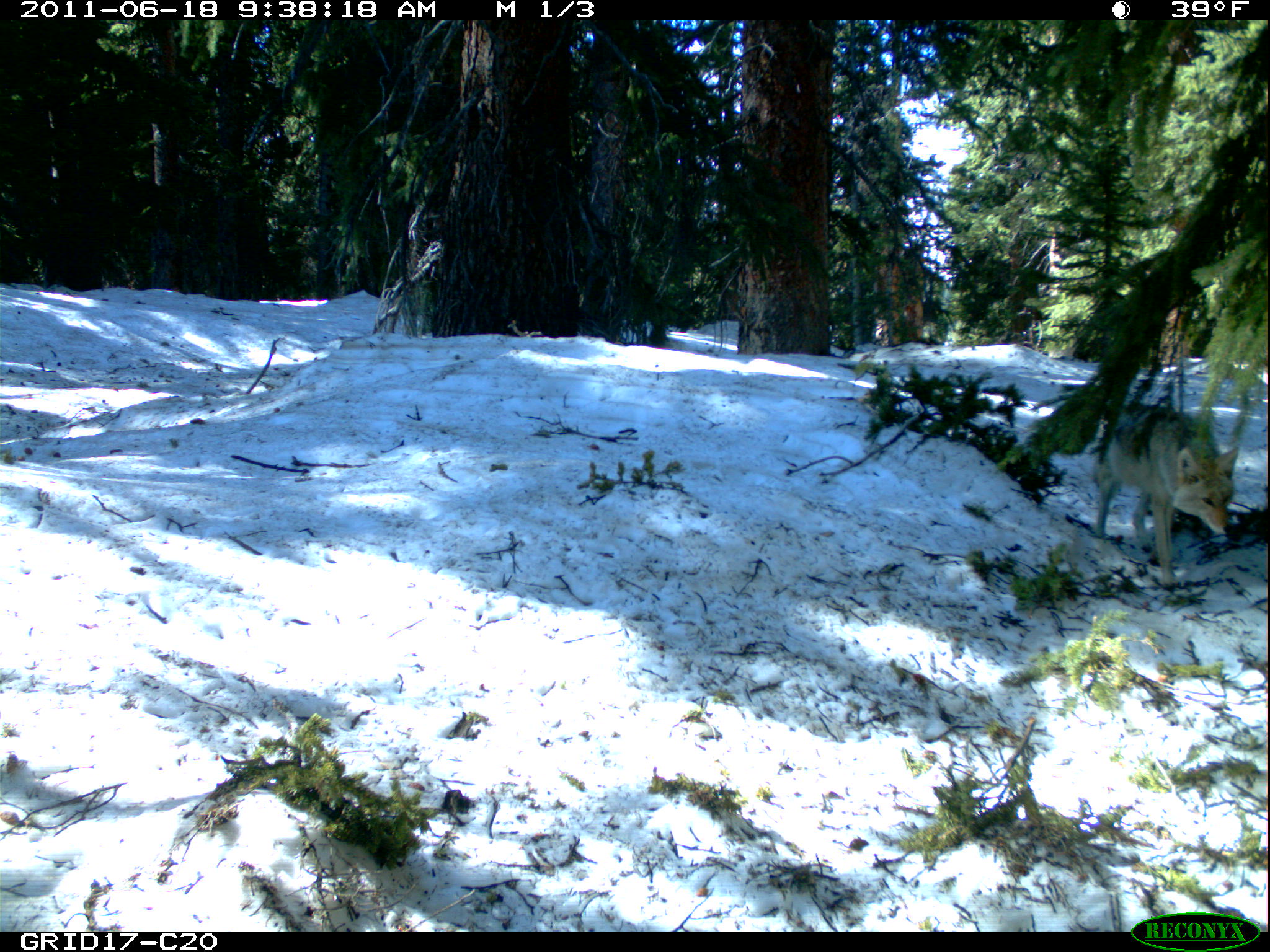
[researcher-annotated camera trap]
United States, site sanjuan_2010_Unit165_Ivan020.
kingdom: Animalia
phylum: Chordata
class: Mammalia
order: Carnivora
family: Canidae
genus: Canis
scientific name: Canis latrans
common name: coyote